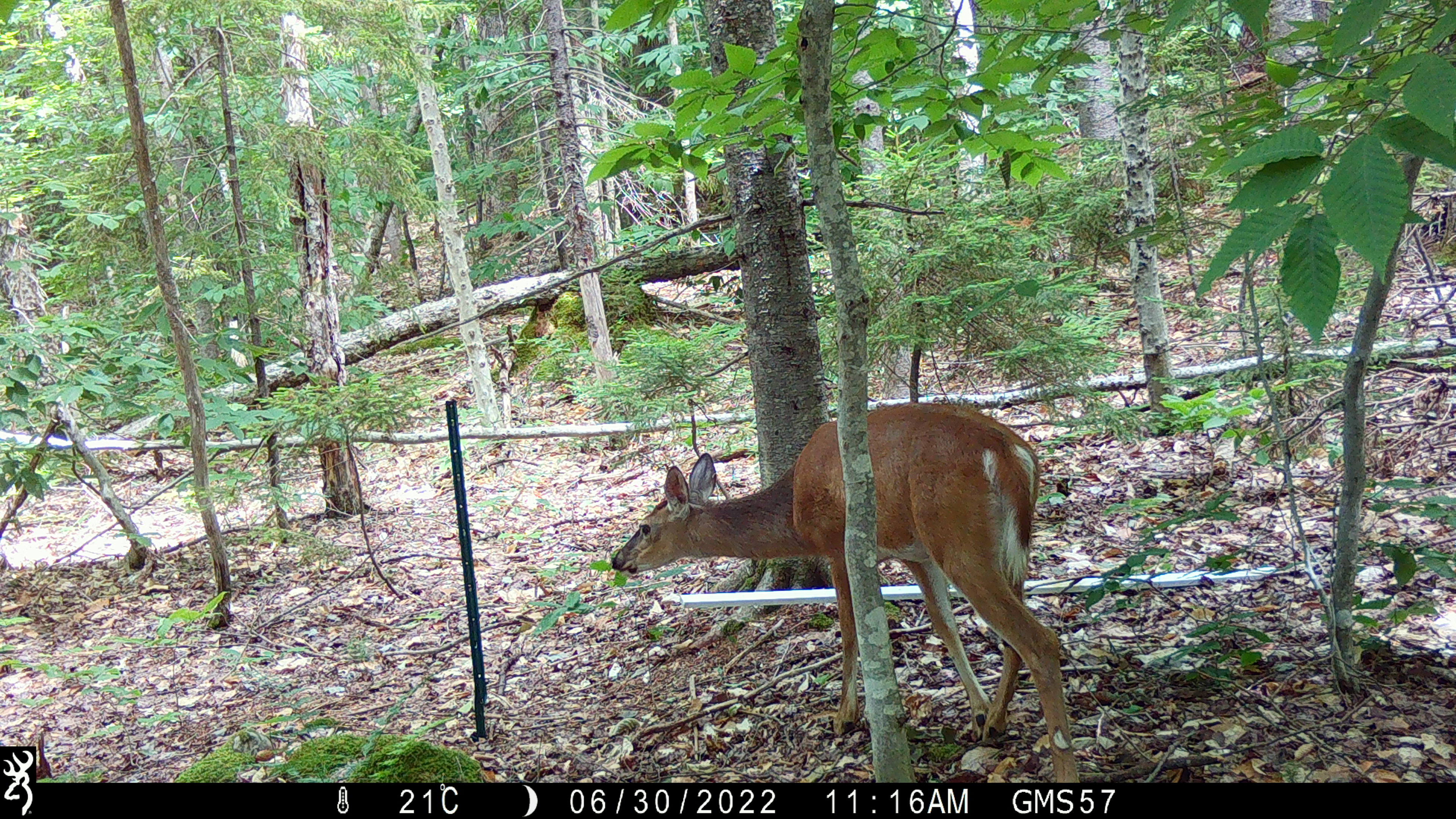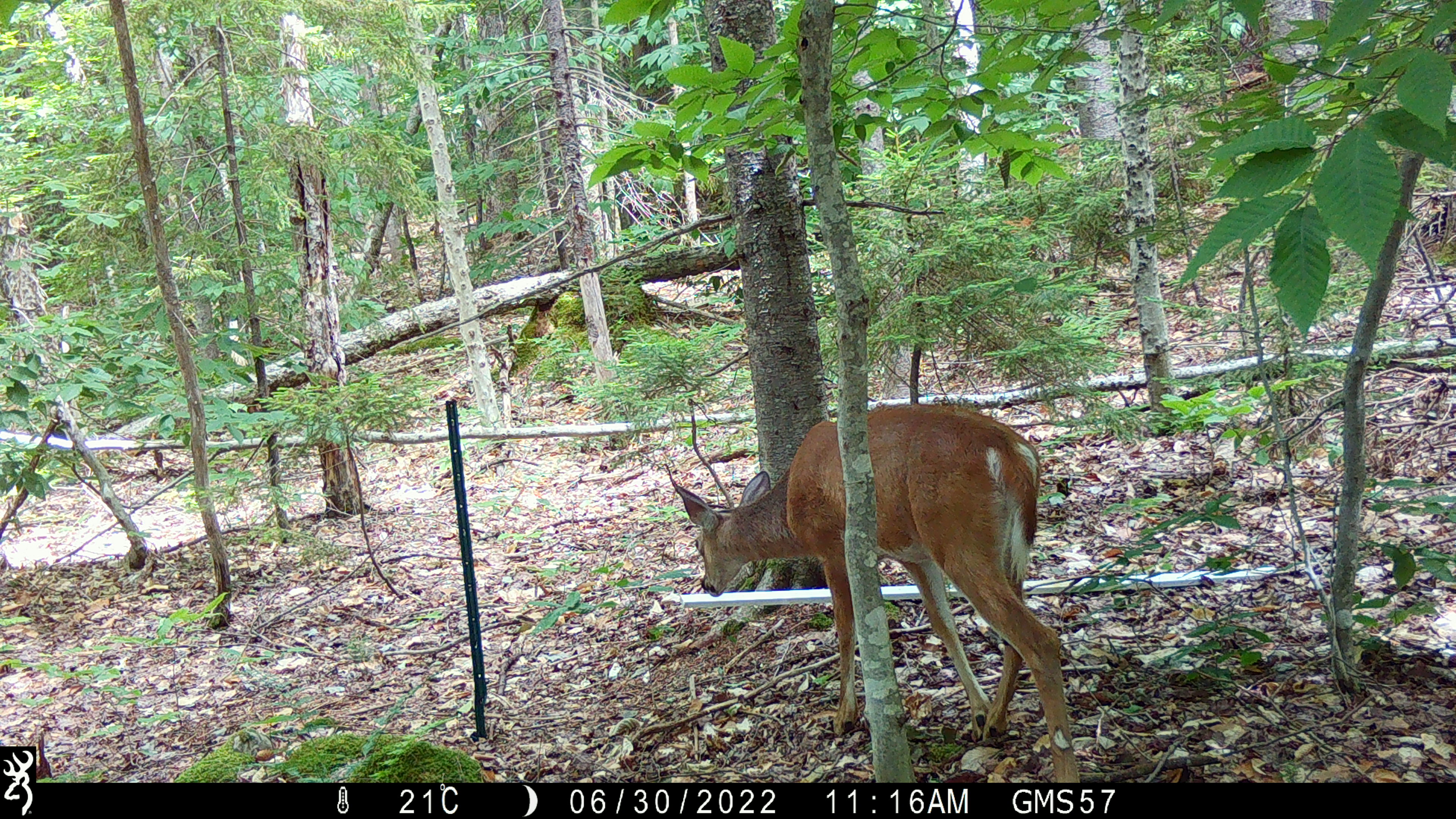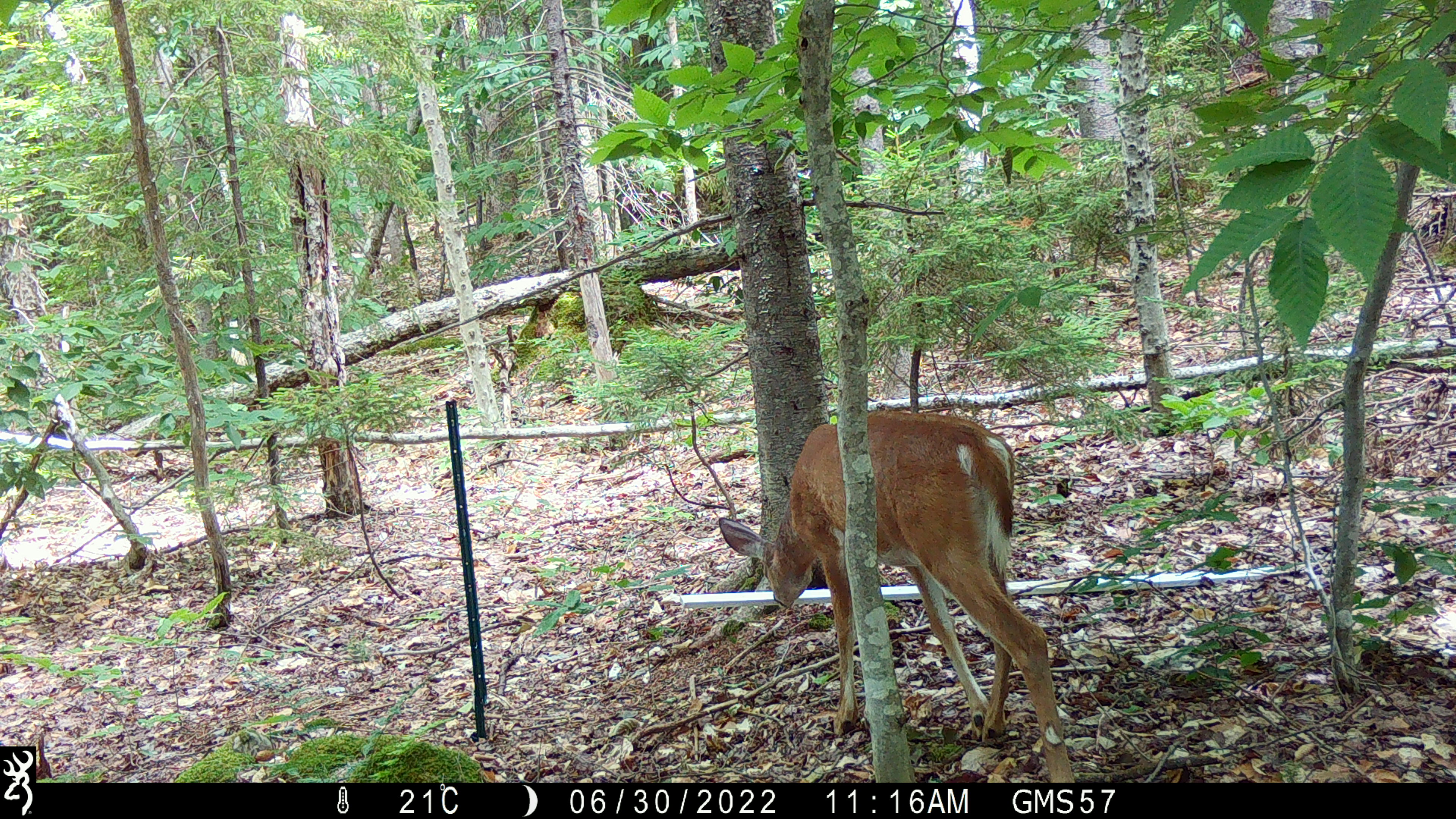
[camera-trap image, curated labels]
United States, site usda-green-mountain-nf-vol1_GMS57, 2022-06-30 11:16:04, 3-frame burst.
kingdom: Animalia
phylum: Chordata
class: Mammalia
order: Artiodactyla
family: Cervidae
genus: Odocoileus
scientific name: Odocoileus virginianus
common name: white-tailed deer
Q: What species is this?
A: White-tailed deer (Odocoileus virginianus).